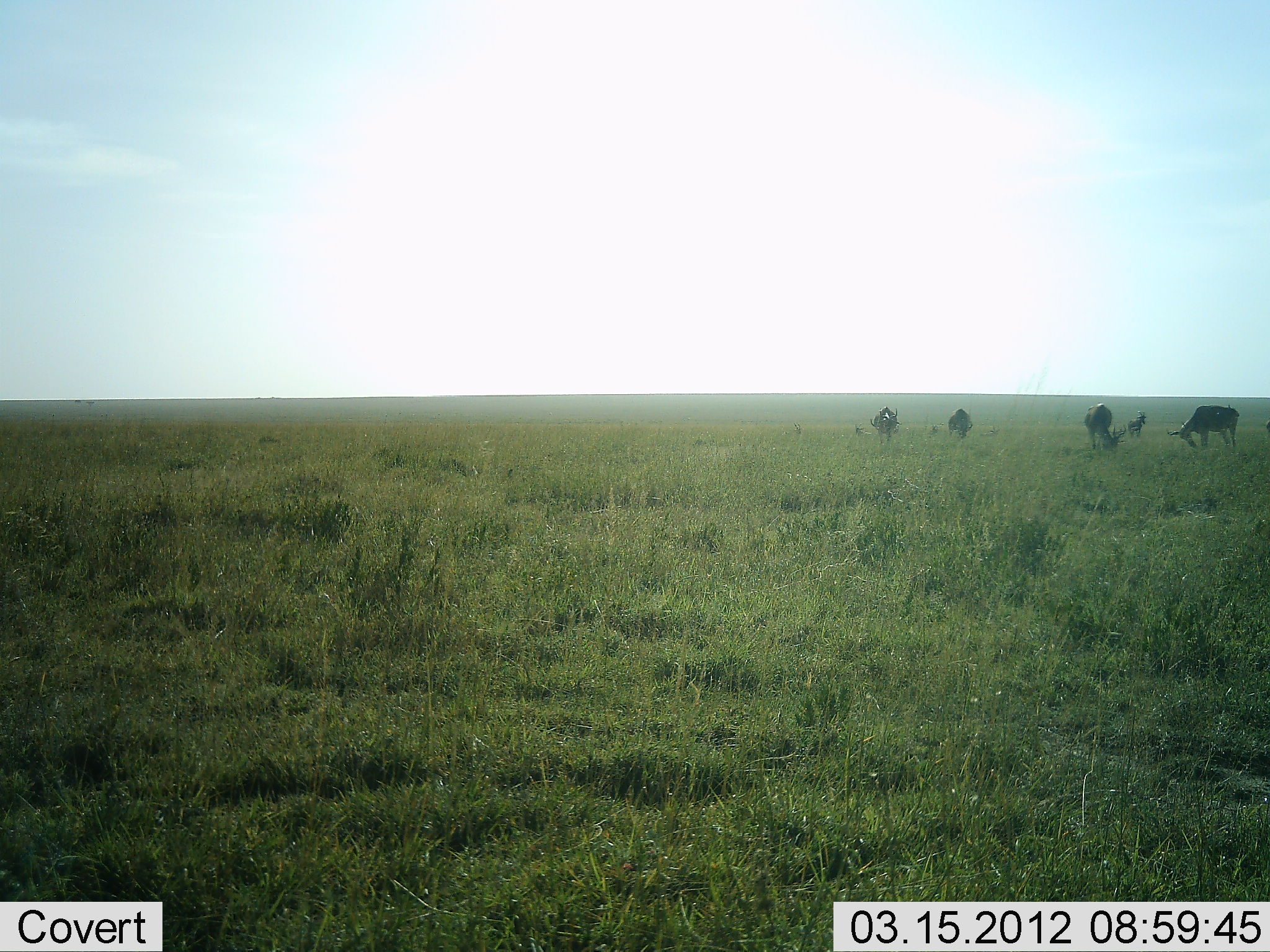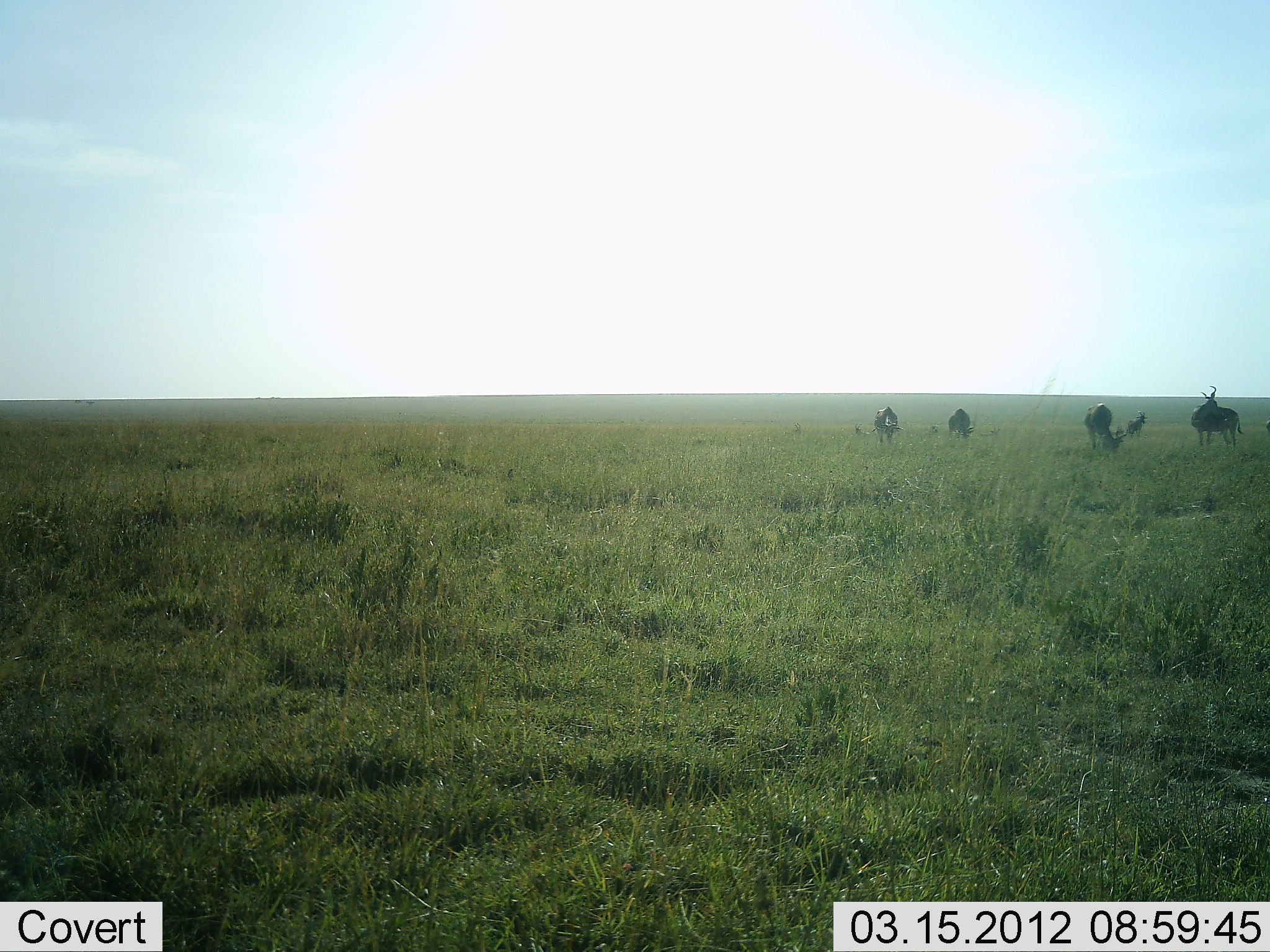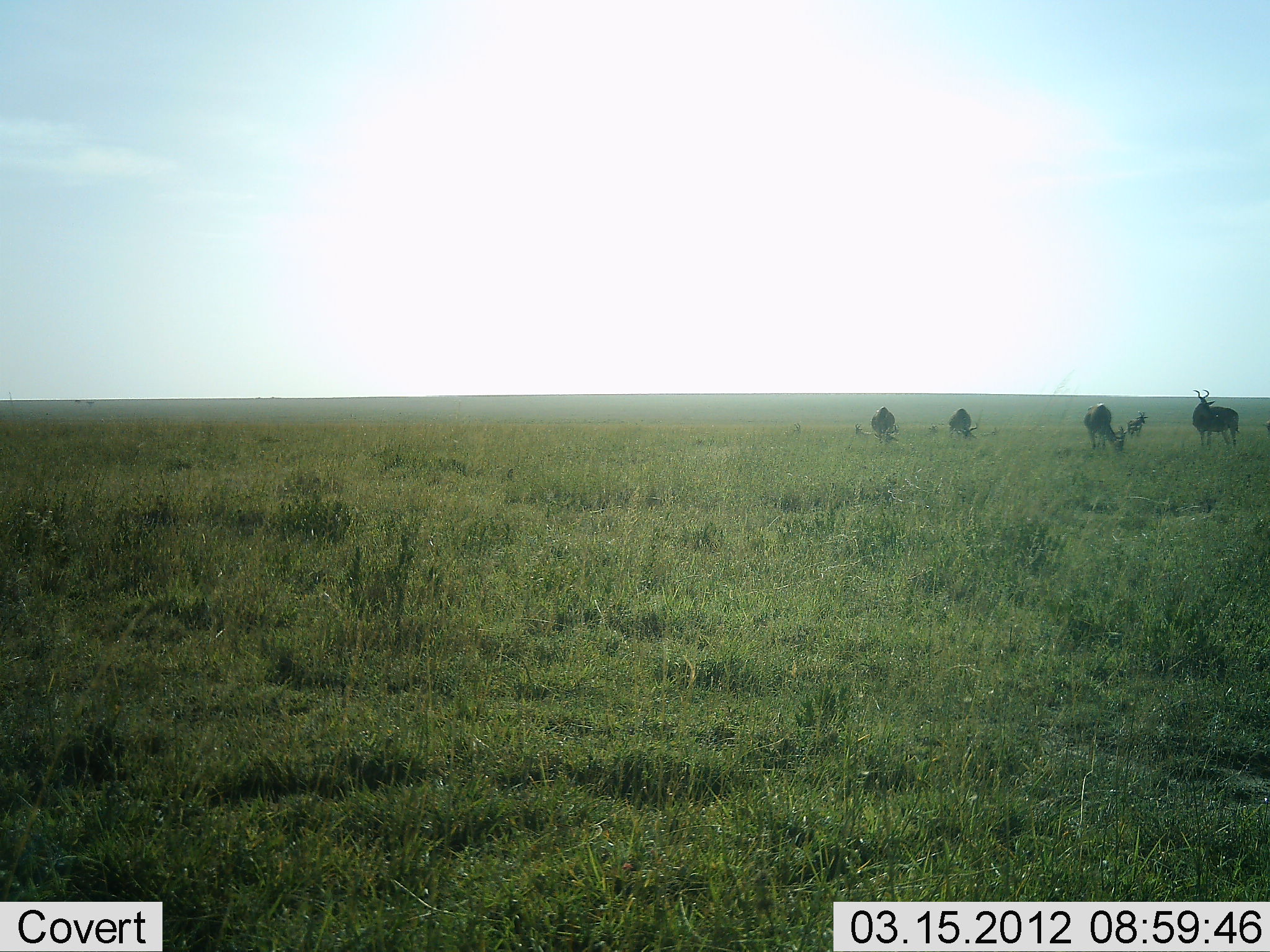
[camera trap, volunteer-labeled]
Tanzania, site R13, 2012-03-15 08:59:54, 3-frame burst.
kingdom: Animalia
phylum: Chordata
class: Mammalia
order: Artiodactyla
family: Bovidae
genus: Alcelaphus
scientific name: Alcelaphus buselaphus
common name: hartebeest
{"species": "hartebeest (Alcelaphus buselaphus)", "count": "5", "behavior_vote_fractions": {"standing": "78%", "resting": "11%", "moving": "0%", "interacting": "0%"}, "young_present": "0%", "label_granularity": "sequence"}